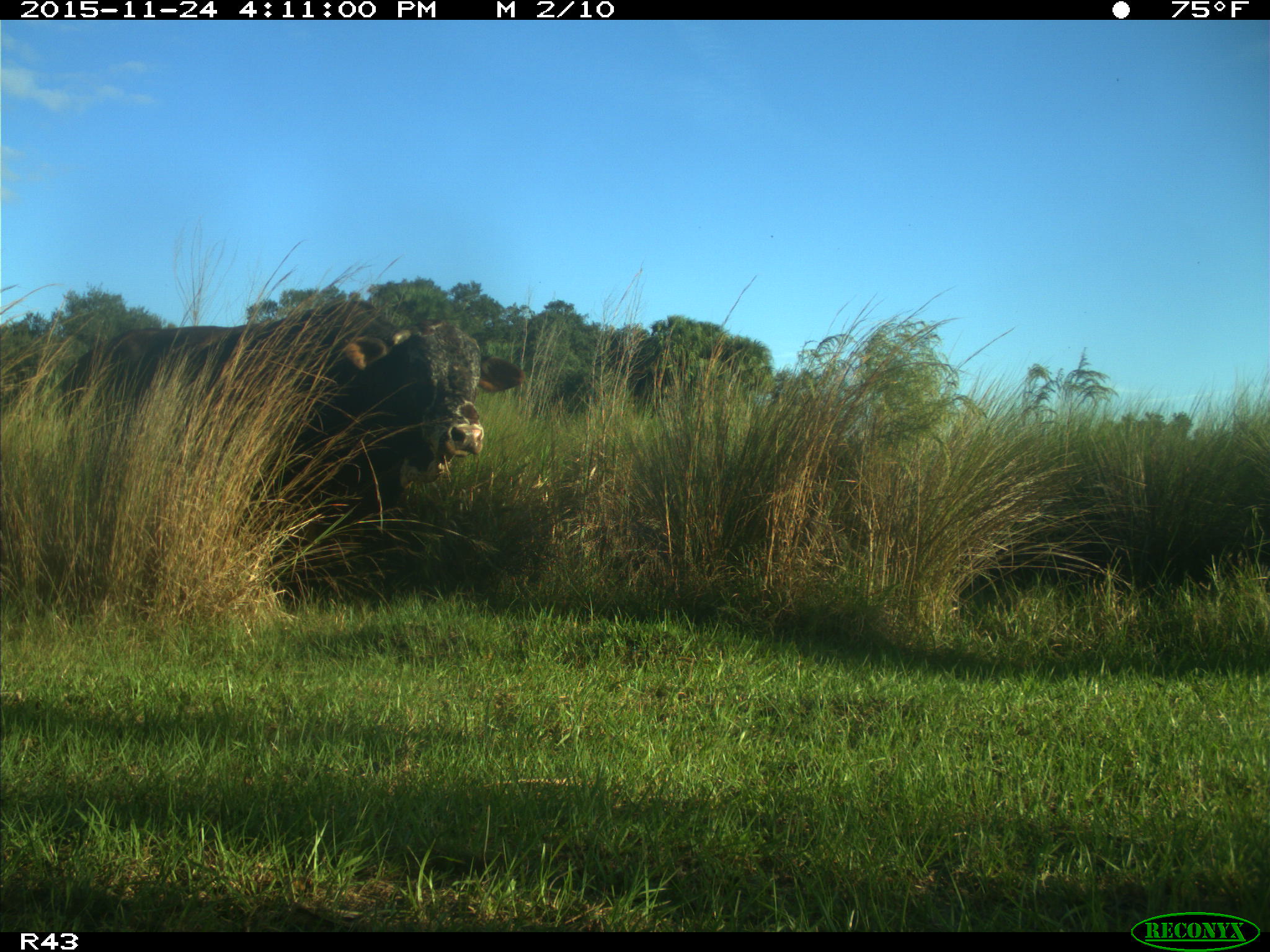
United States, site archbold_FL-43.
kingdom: Animalia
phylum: Chordata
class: Mammalia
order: Artiodactyla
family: Bovidae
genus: Bos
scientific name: Bos taurus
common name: domestic cow